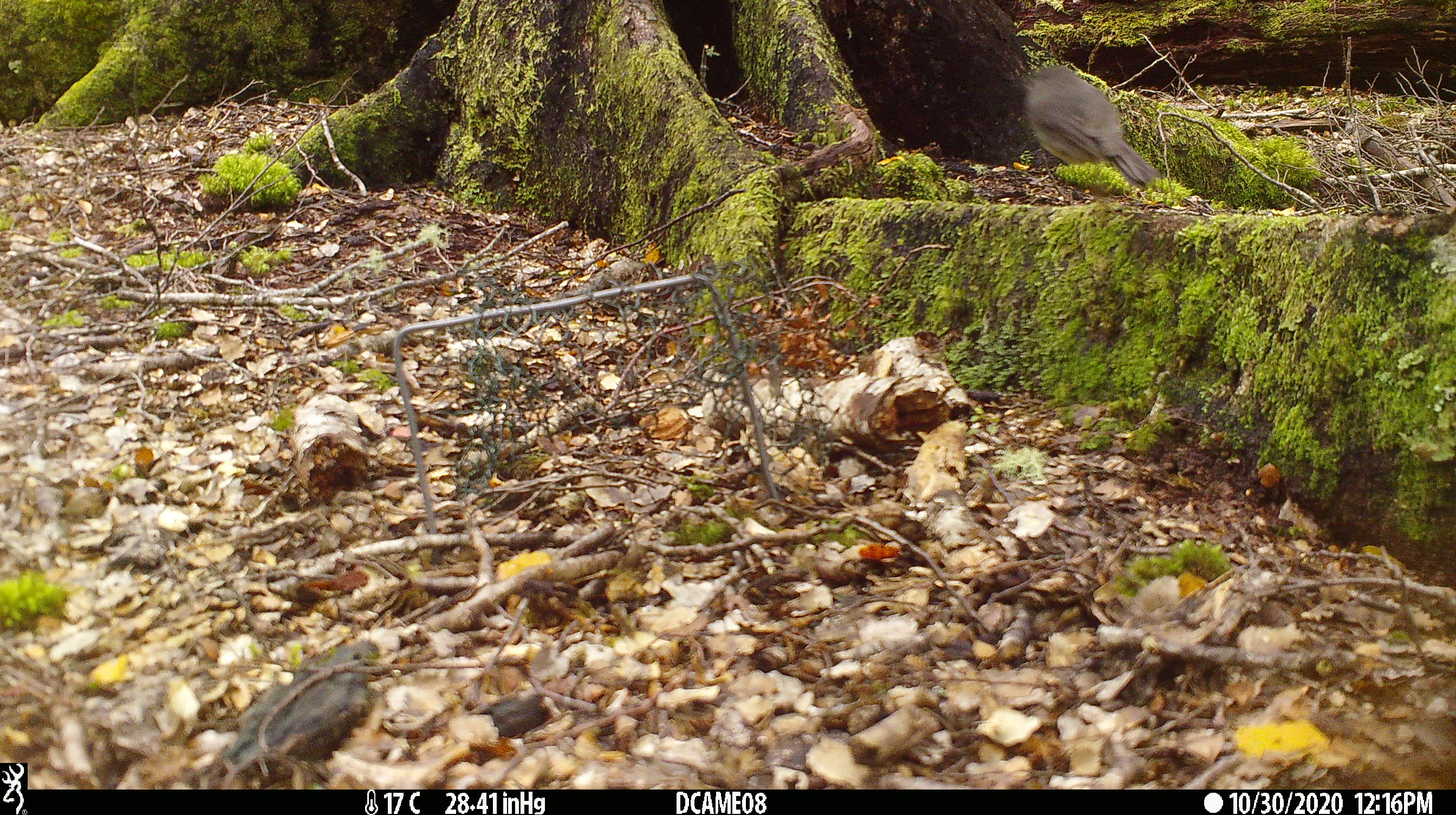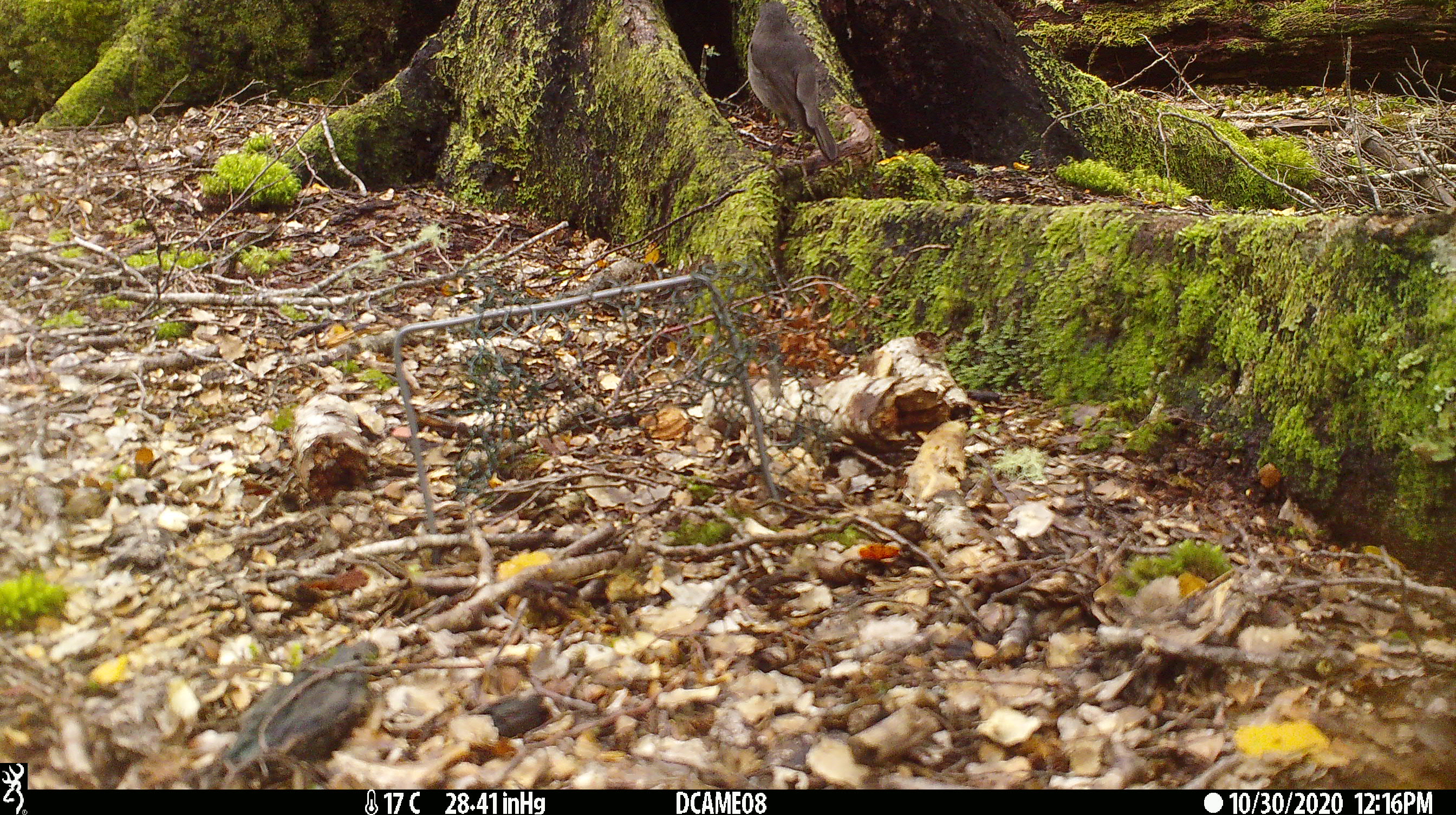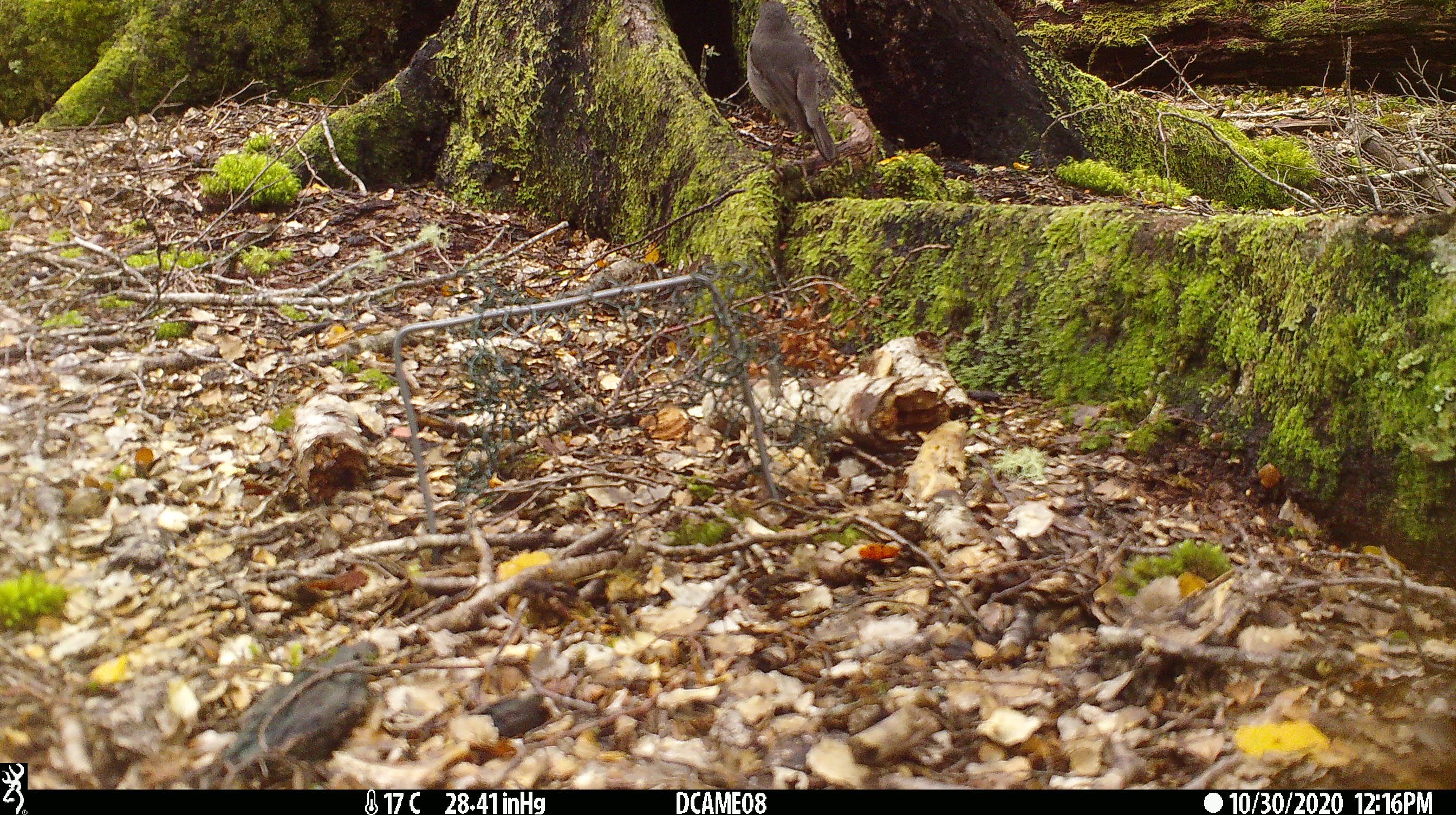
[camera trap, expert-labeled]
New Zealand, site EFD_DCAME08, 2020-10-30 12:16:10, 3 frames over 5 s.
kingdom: Animalia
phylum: Chordata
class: Aves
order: Passeriformes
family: Petroicidae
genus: Petroica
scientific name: Petroica australis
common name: new zealand robin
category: robin